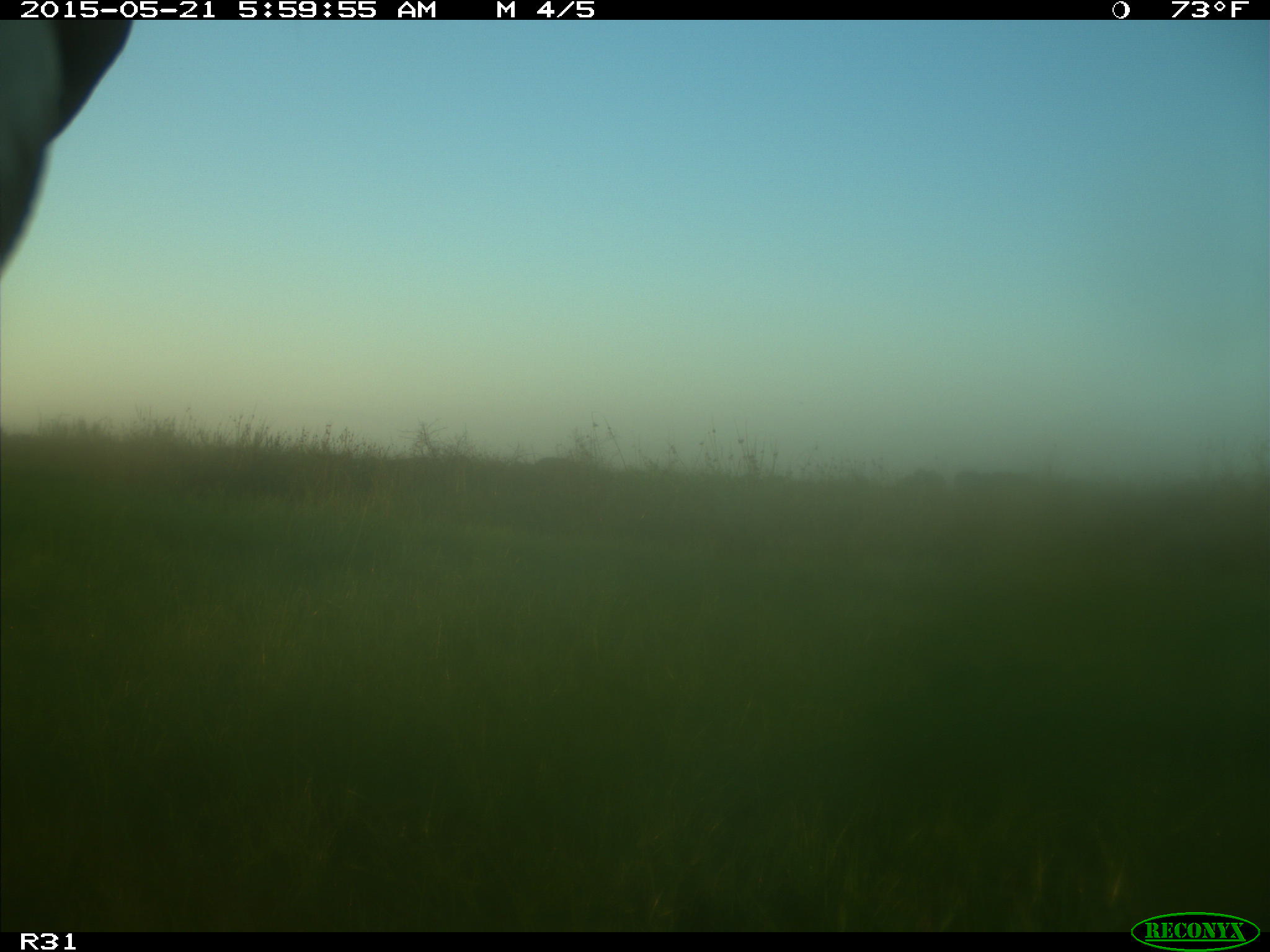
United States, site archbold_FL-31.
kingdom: Animalia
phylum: Chordata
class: Mammalia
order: Artiodactyla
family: Bovidae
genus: Bos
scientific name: Bos taurus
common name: domestic cow